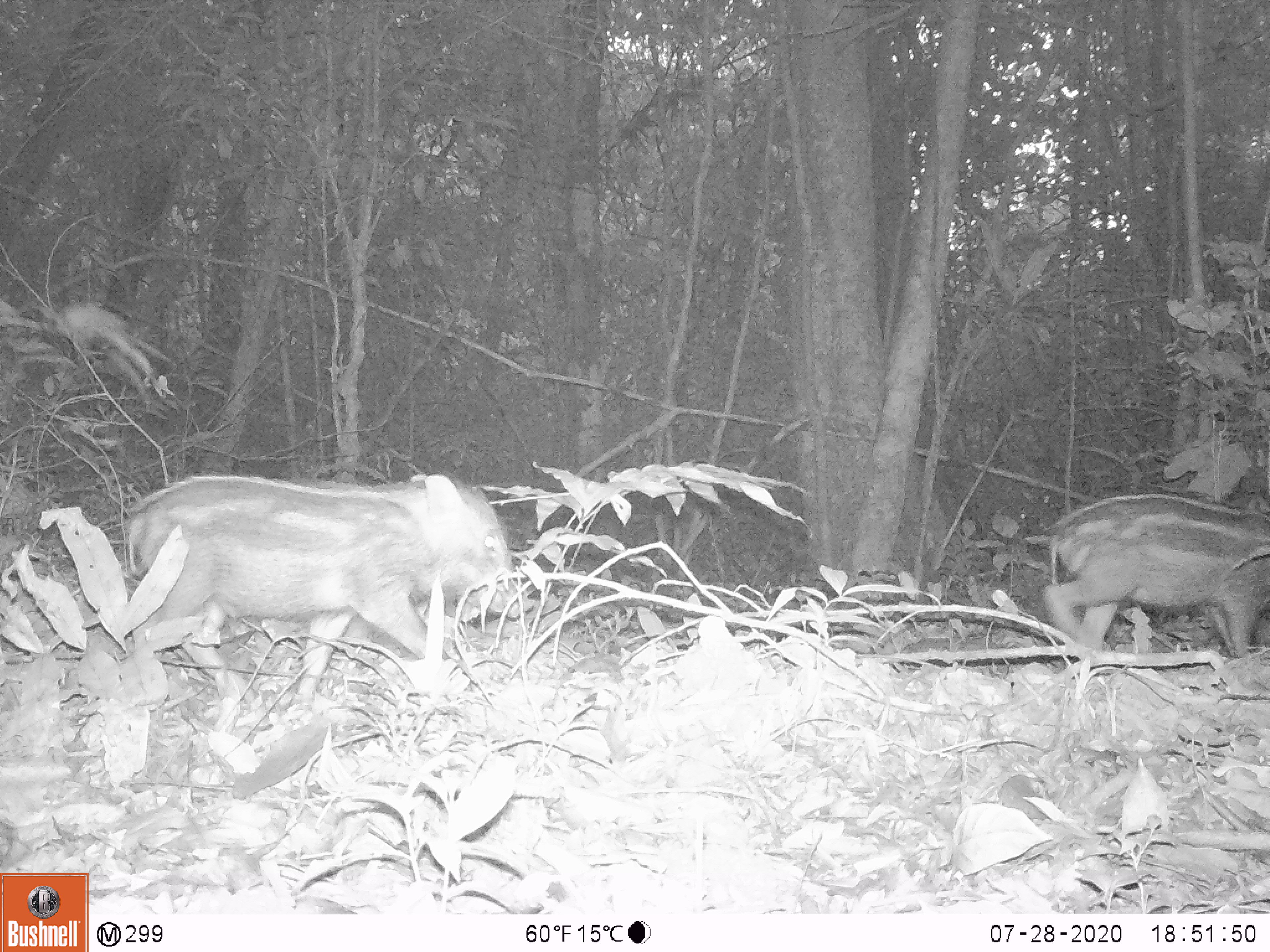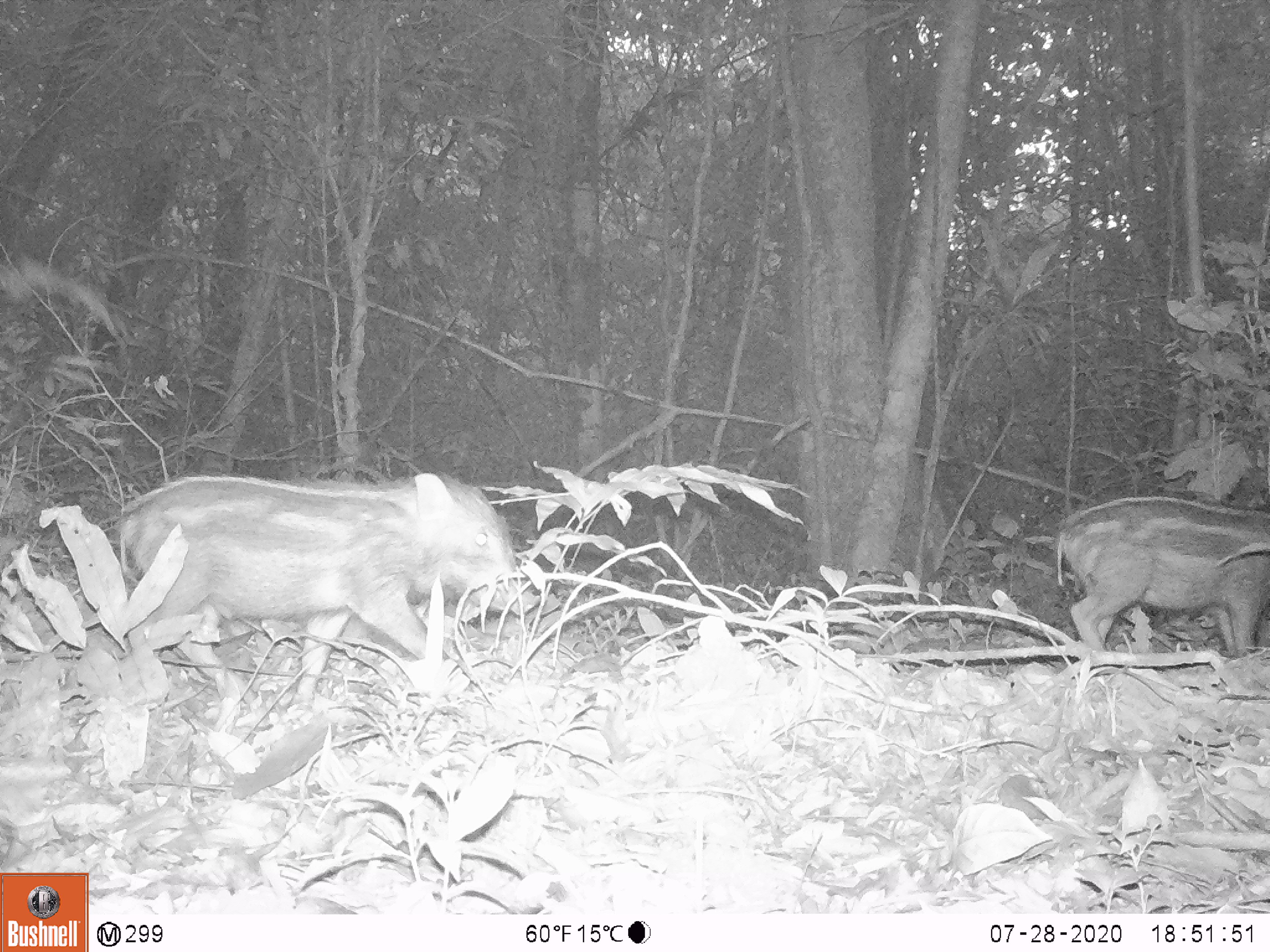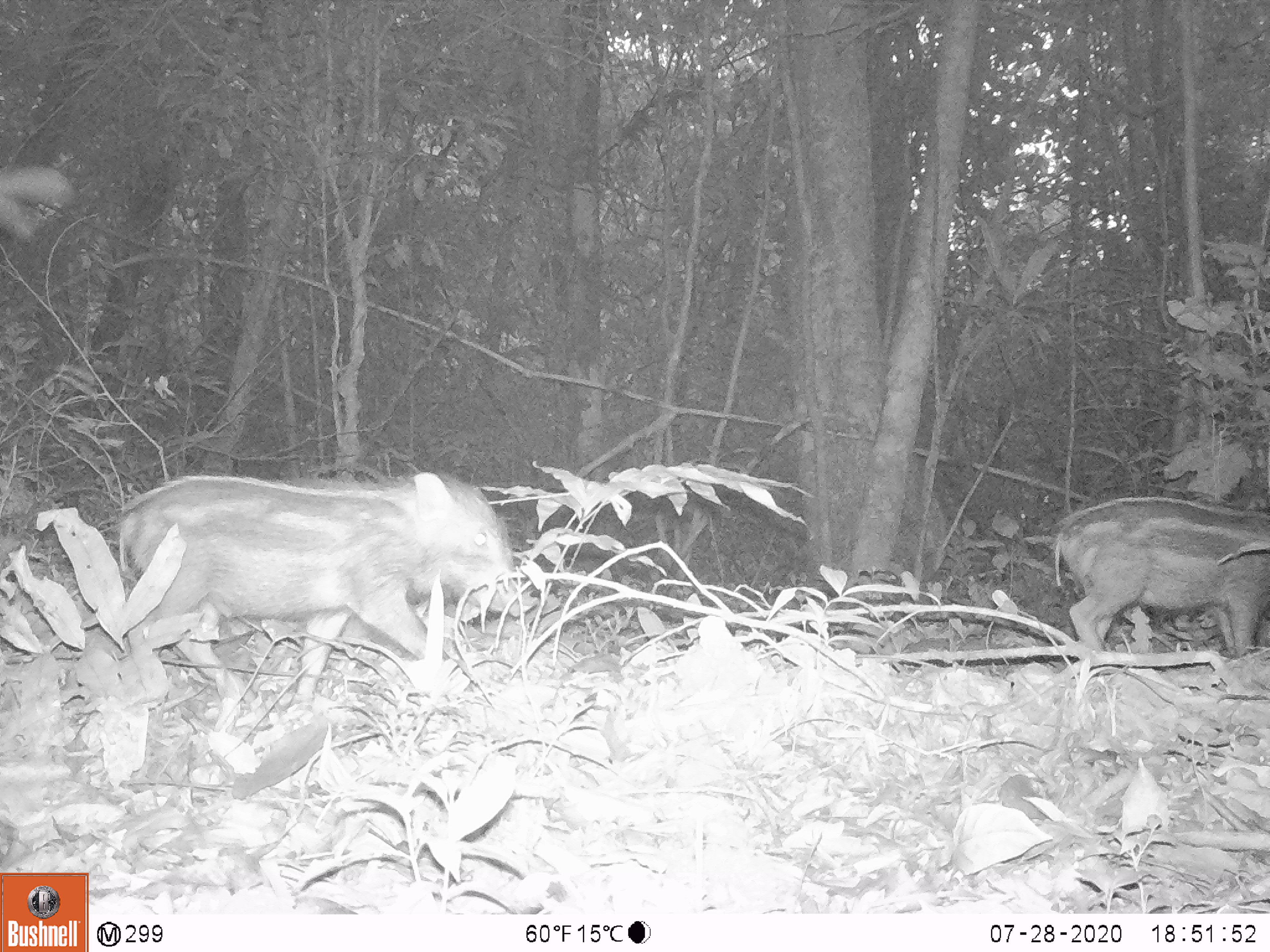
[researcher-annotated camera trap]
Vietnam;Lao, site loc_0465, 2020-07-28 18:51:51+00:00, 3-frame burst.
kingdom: Animalia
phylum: Chordata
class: Mammalia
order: Artiodactyla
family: Suidae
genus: Sus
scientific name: Sus scrofa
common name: eurasian wild pig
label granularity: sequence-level